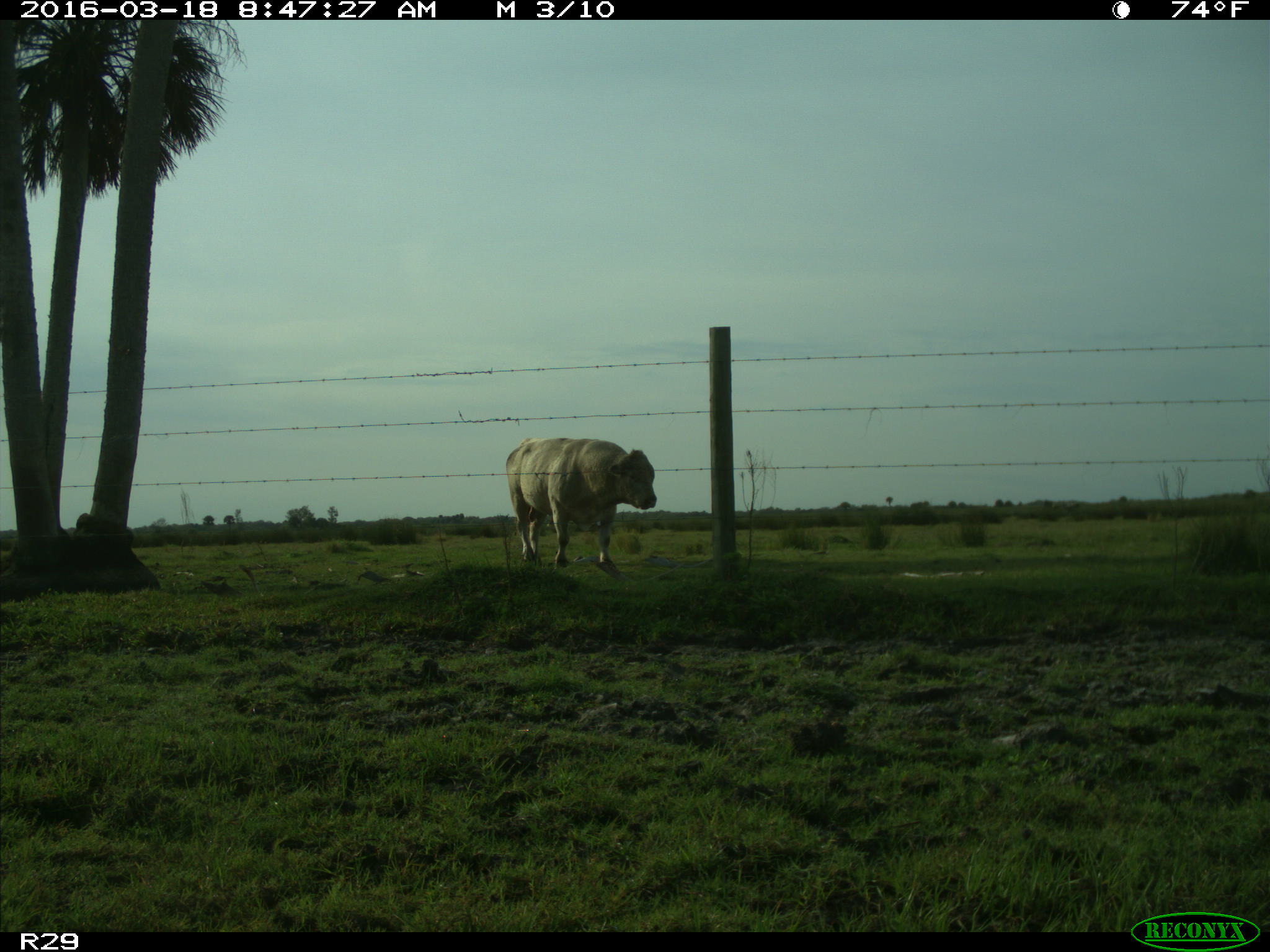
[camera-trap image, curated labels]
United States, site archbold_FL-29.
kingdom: Animalia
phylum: Chordata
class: Mammalia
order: Artiodactyla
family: Bovidae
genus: Bos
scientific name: Bos taurus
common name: domestic cow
Bos taurus (domestic cow).